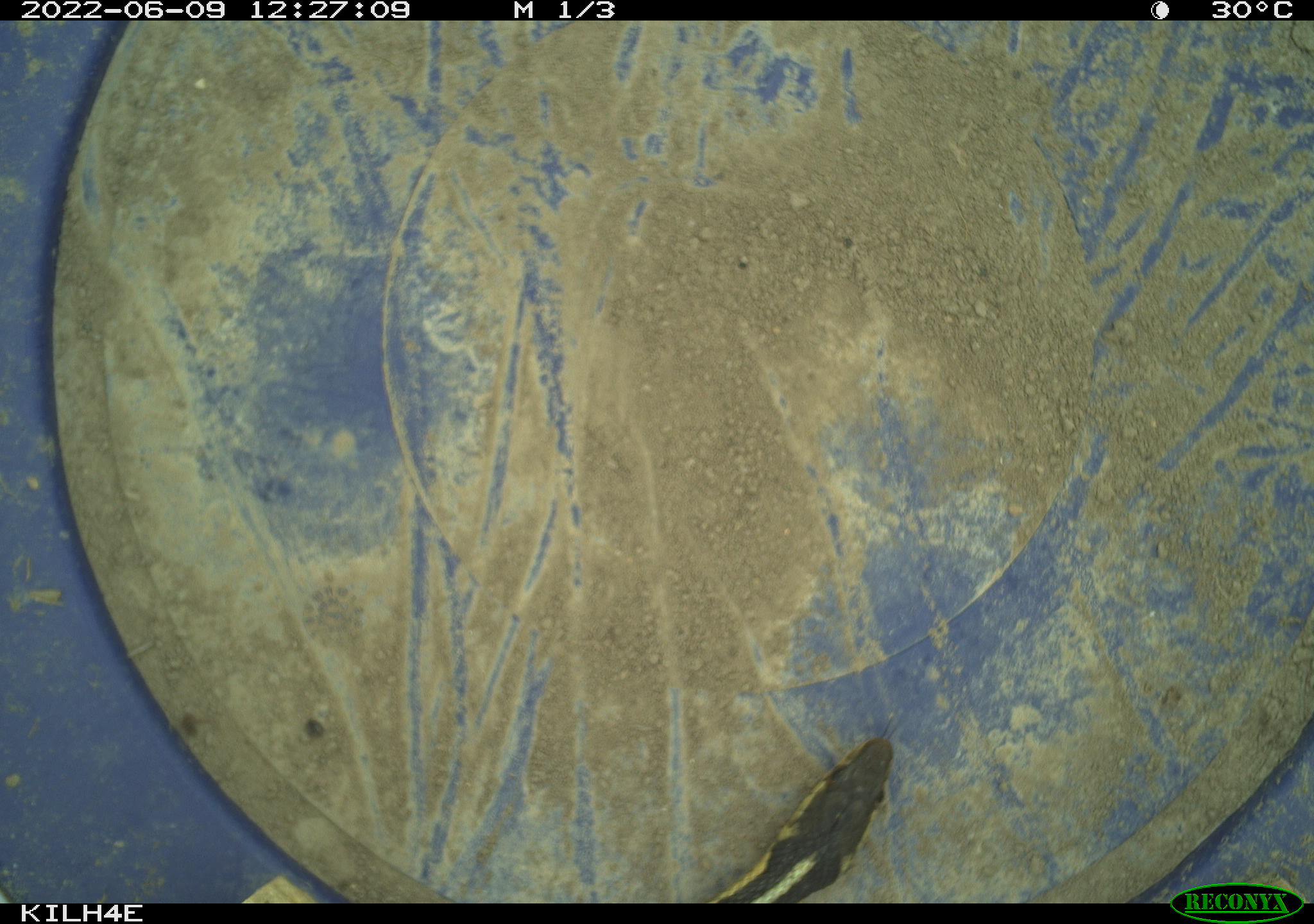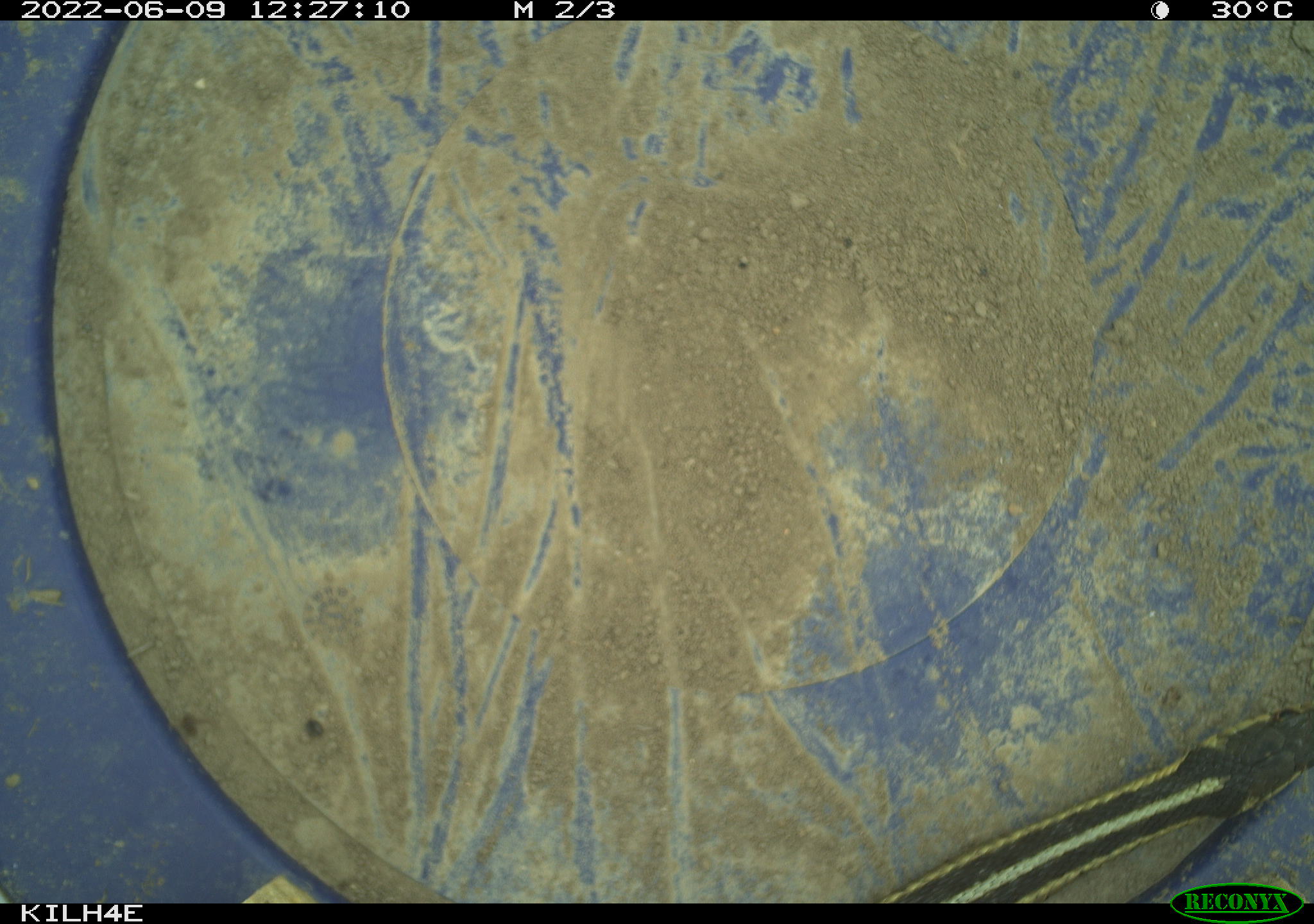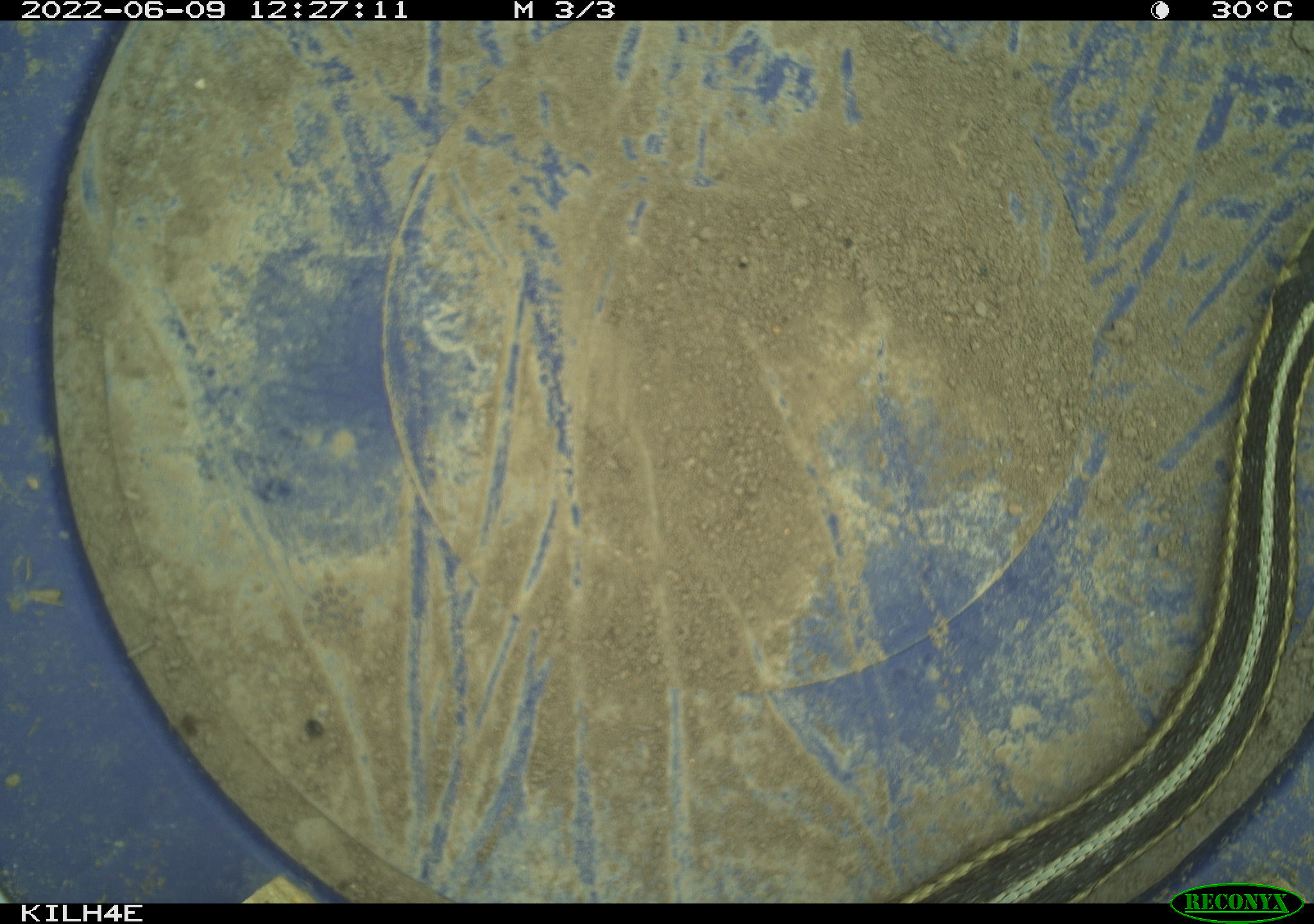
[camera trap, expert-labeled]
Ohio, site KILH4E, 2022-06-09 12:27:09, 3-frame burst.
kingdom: Animalia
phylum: Chordata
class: Reptilia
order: Squamata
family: Colubridae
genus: Thamnophis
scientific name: Thamnophis sirtalis sirtalis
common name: eastern gartersnake